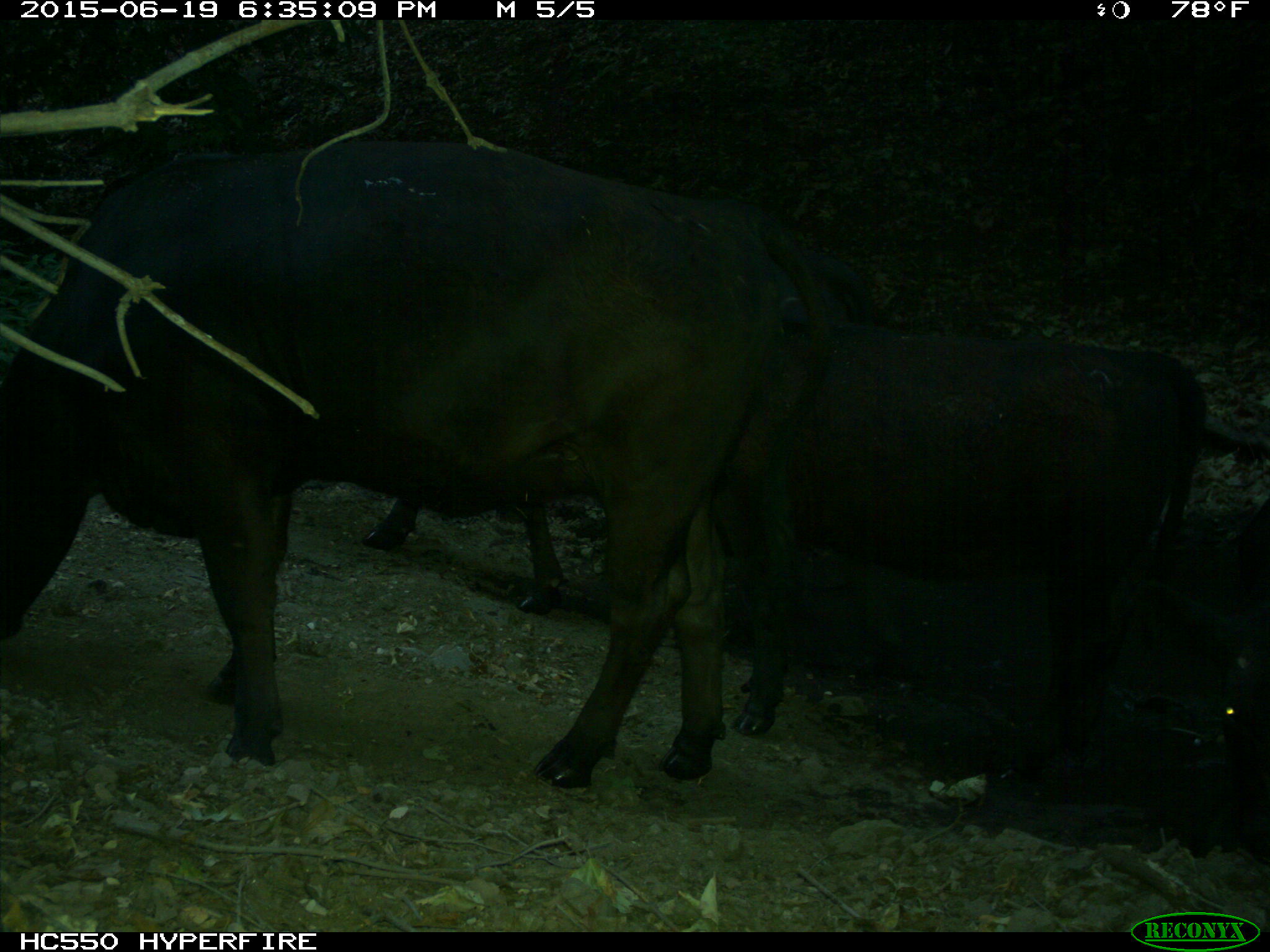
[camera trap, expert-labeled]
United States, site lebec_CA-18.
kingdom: Animalia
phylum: Chordata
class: Mammalia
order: Artiodactyla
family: Bovidae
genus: Bos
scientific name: Bos taurus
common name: domestic cow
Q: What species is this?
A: Bos taurus (domestic cow).